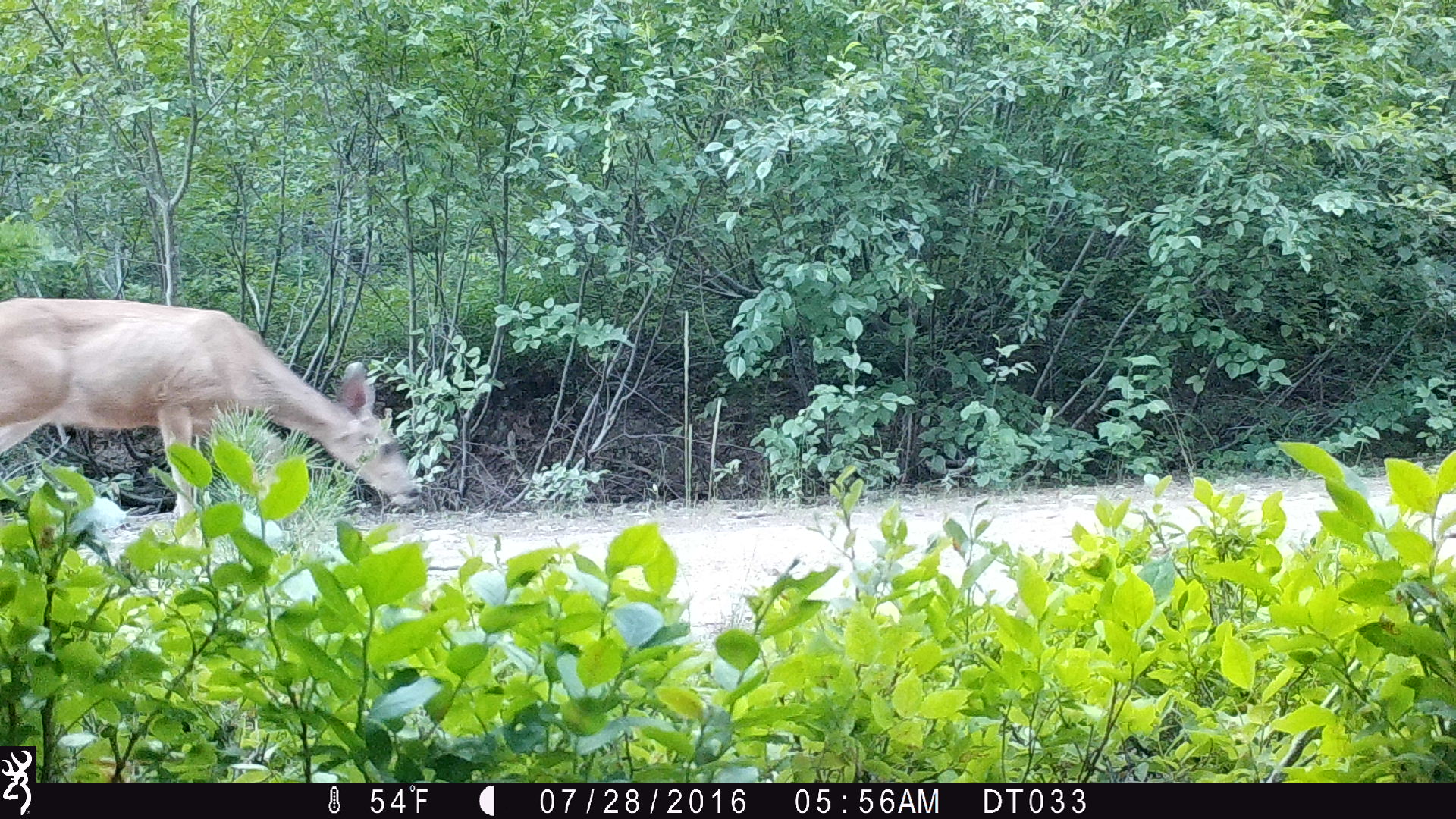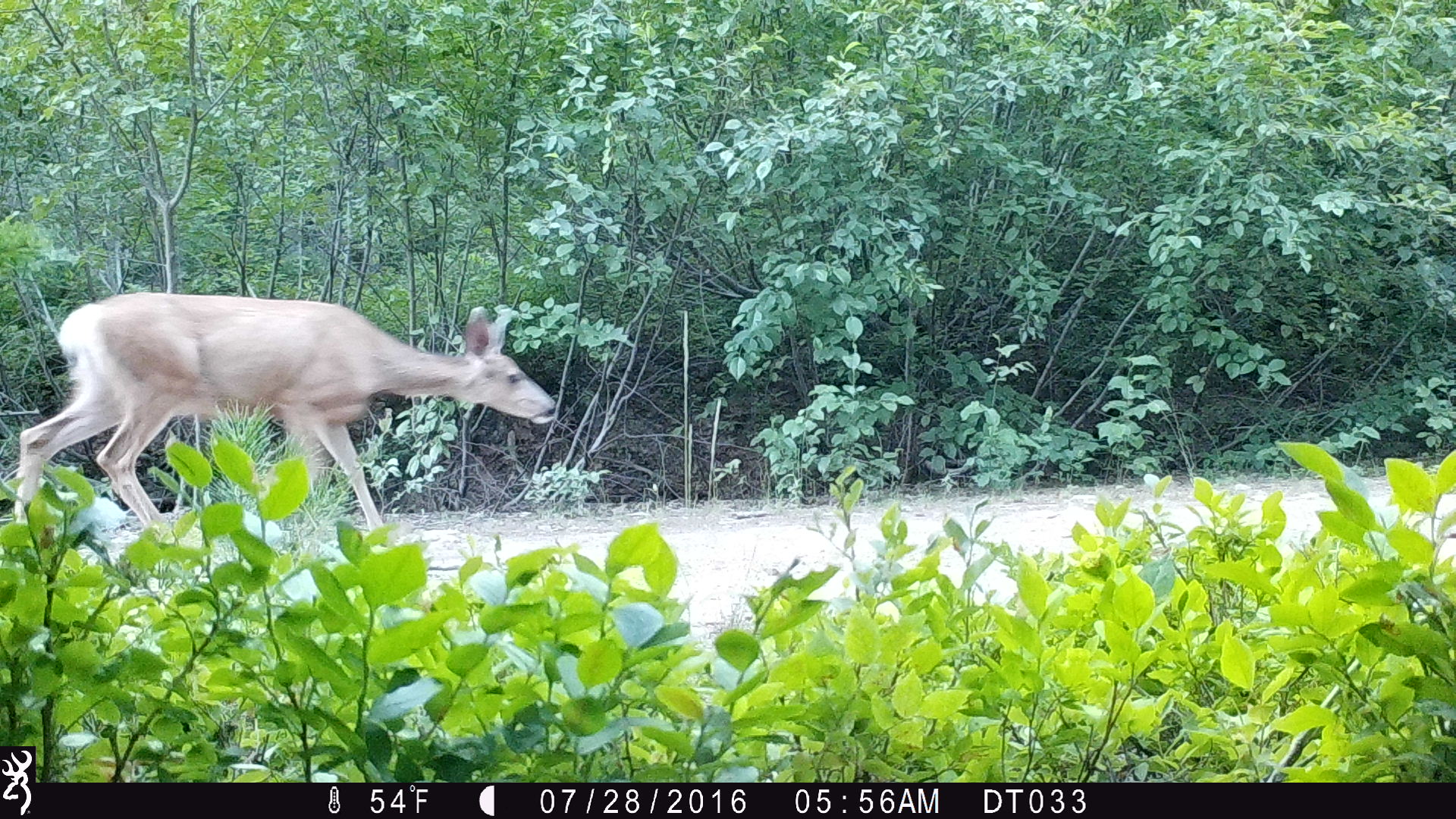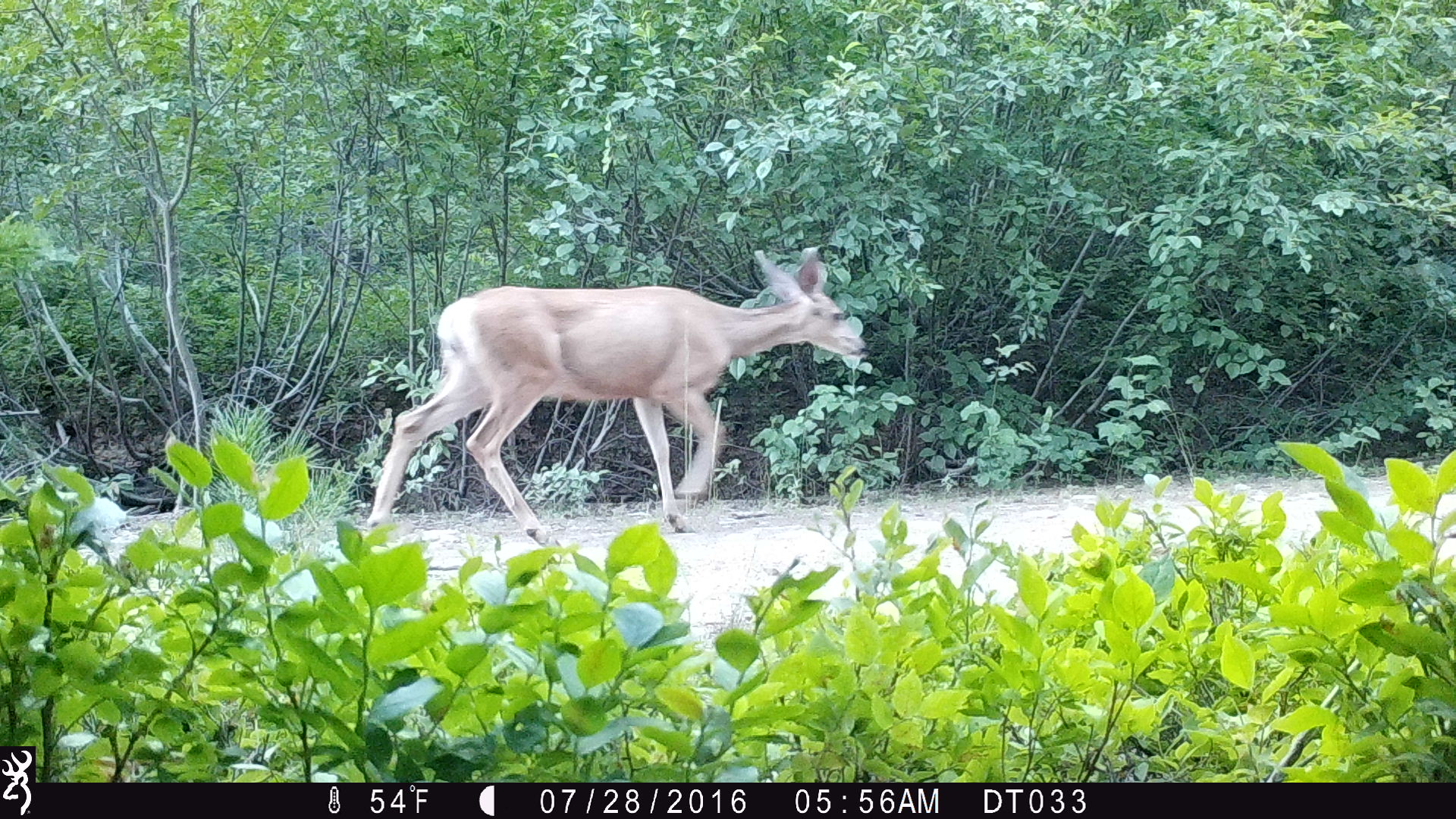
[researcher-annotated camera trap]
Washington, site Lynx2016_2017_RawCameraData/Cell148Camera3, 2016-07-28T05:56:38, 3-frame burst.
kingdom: Animalia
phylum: Chordata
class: Mammalia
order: Artiodactyla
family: Cervidae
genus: Odocoileus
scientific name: Odocoileus hemionus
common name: mule deer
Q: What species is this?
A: Odocoileus hemionus (mule deer).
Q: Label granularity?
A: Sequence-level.